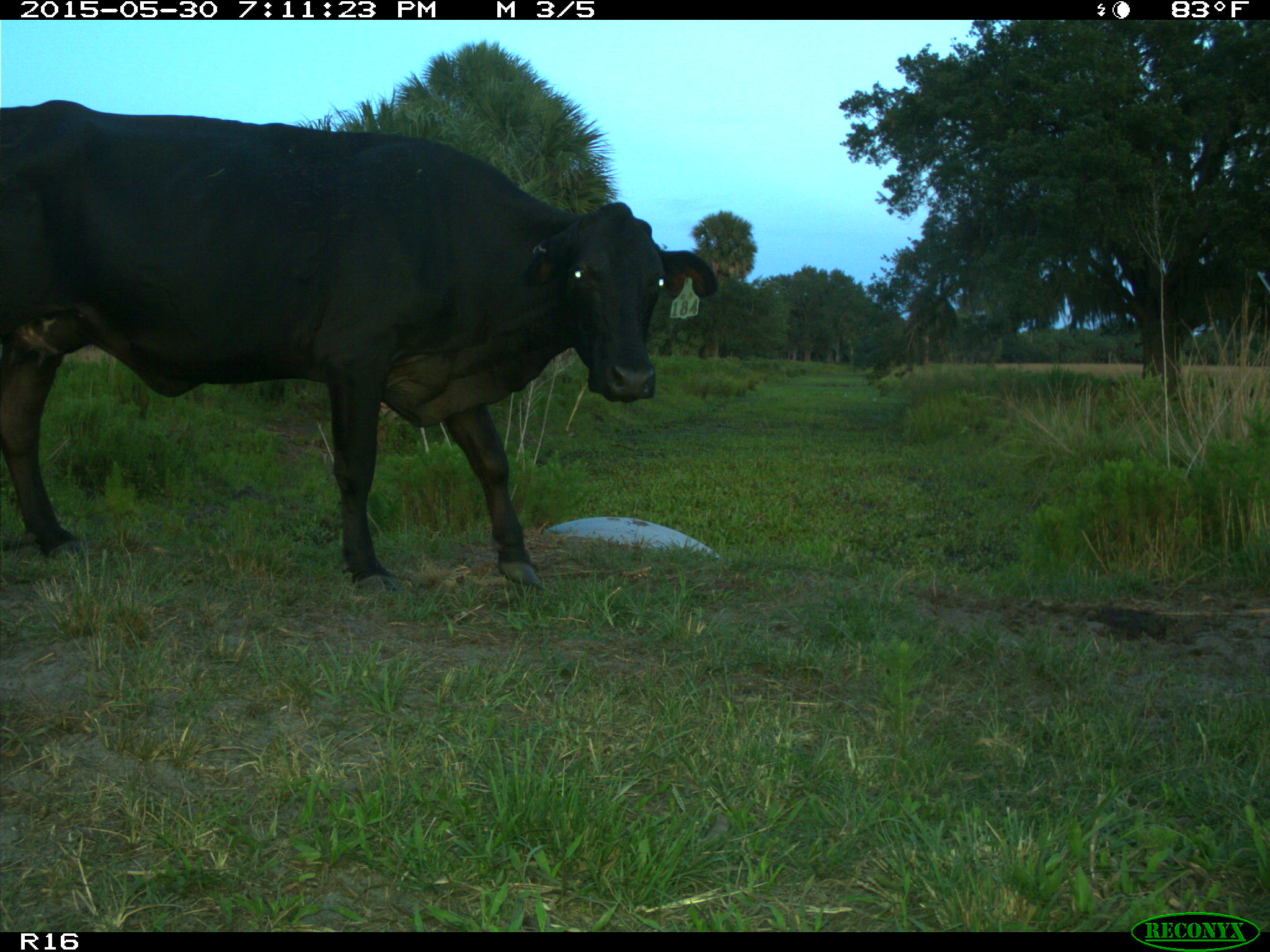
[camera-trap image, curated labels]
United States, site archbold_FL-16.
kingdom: Animalia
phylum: Chordata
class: Mammalia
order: Artiodactyla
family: Bovidae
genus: Bos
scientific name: Bos taurus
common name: domestic cow